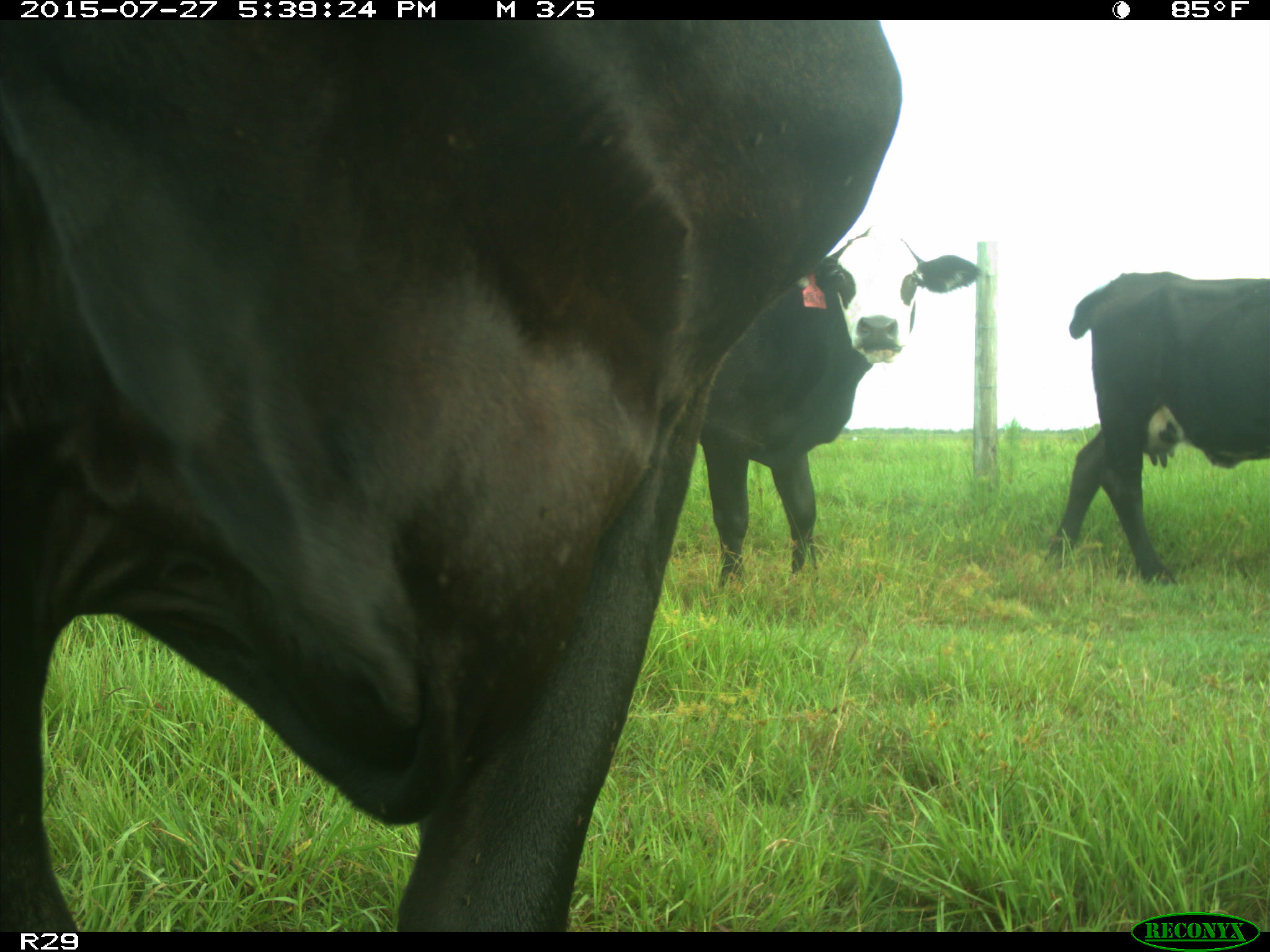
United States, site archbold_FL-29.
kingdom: Animalia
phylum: Chordata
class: Mammalia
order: Artiodactyla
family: Bovidae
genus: Bos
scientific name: Bos taurus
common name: domestic cow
Bos taurus (domestic cow).